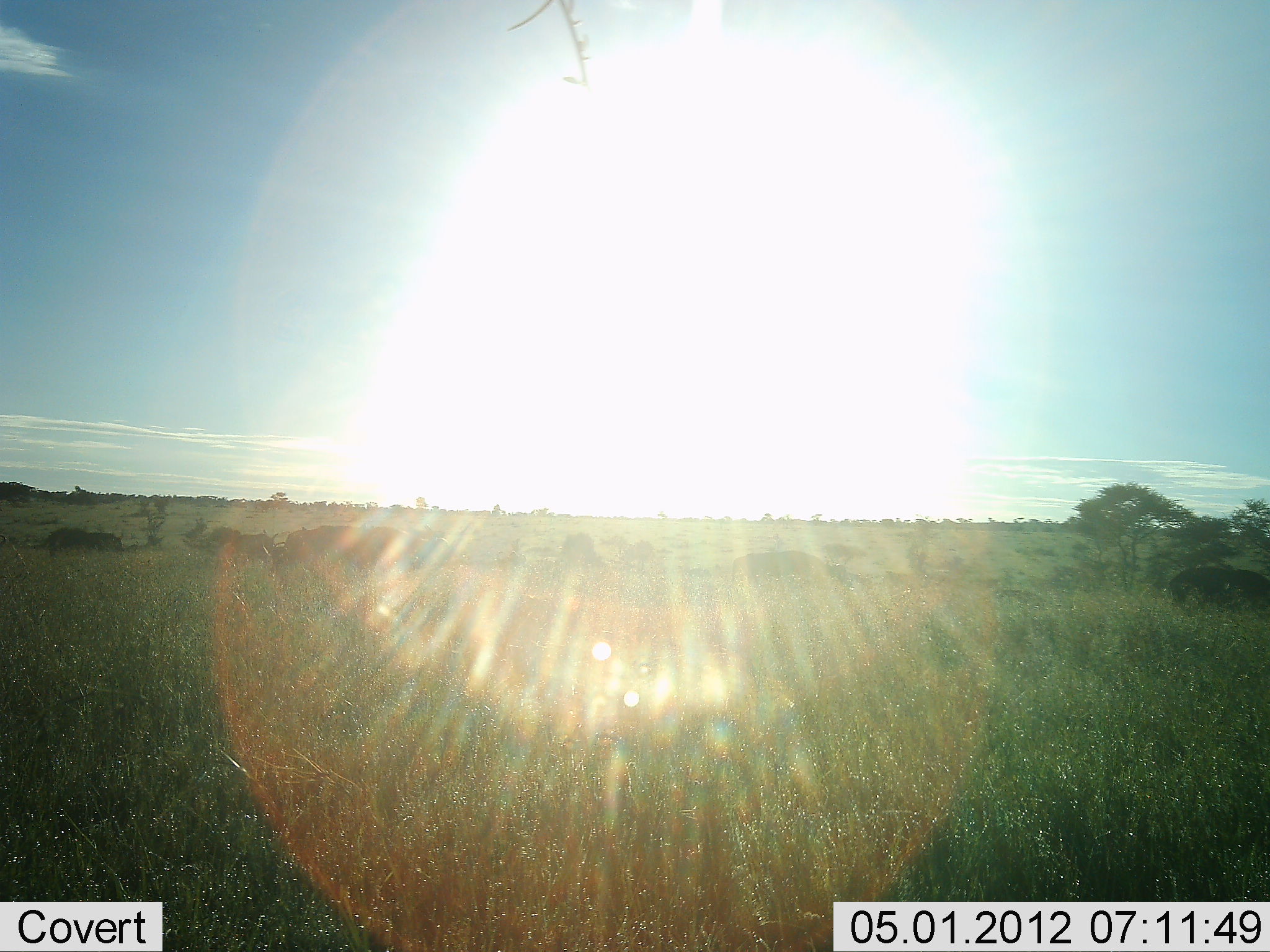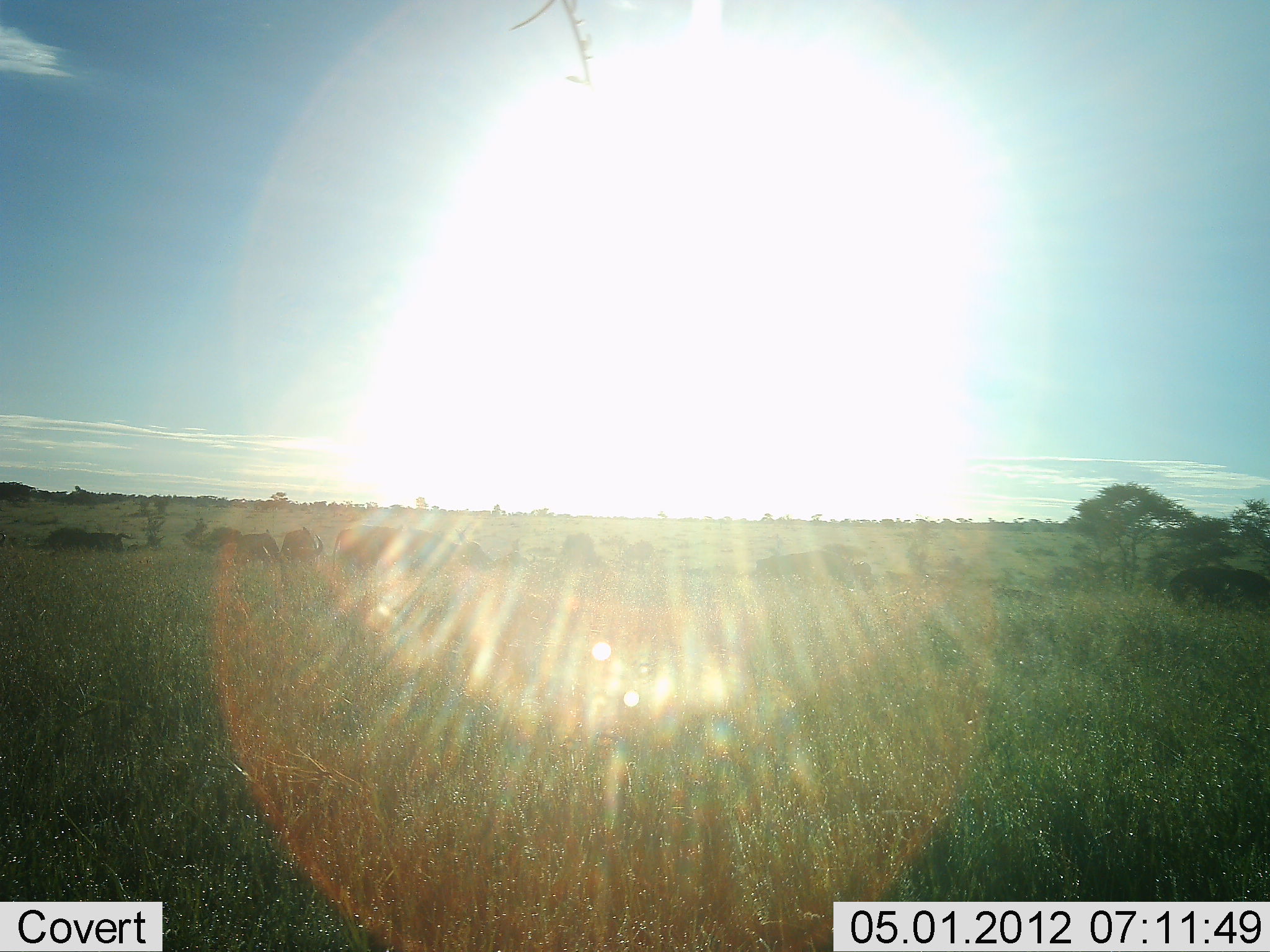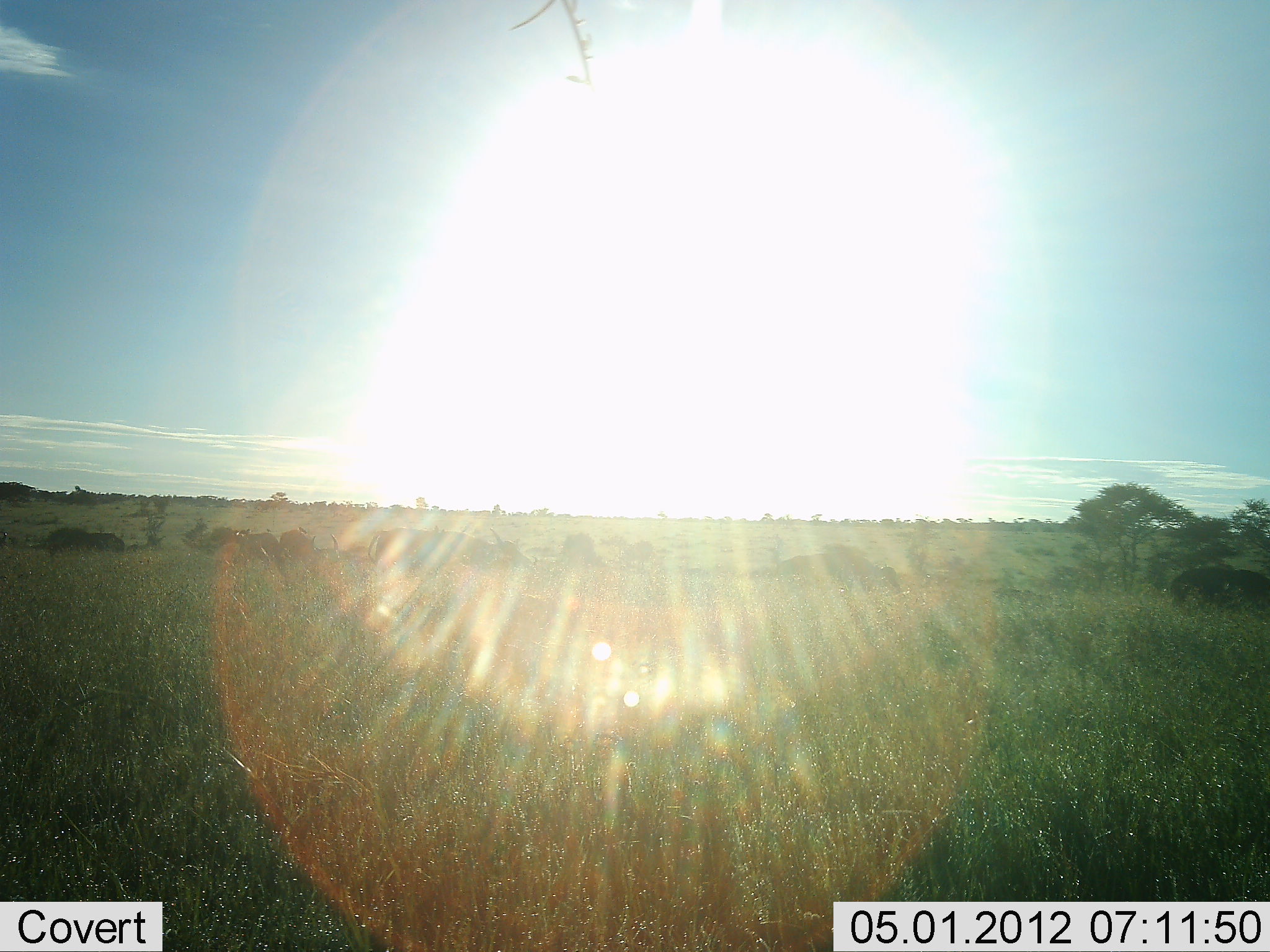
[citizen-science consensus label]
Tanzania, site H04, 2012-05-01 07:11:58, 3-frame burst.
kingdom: Animalia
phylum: Chordata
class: Mammalia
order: Artiodactyla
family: Bovidae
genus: Connochaetes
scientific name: Connochaetes taurinus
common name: blue wildebeest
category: wildebeest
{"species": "wildebeest (blue wildebeest) (Connochaetes taurinus)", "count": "11-50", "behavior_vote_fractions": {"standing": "40%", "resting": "0%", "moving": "80%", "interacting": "0%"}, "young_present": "0%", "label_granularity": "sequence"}